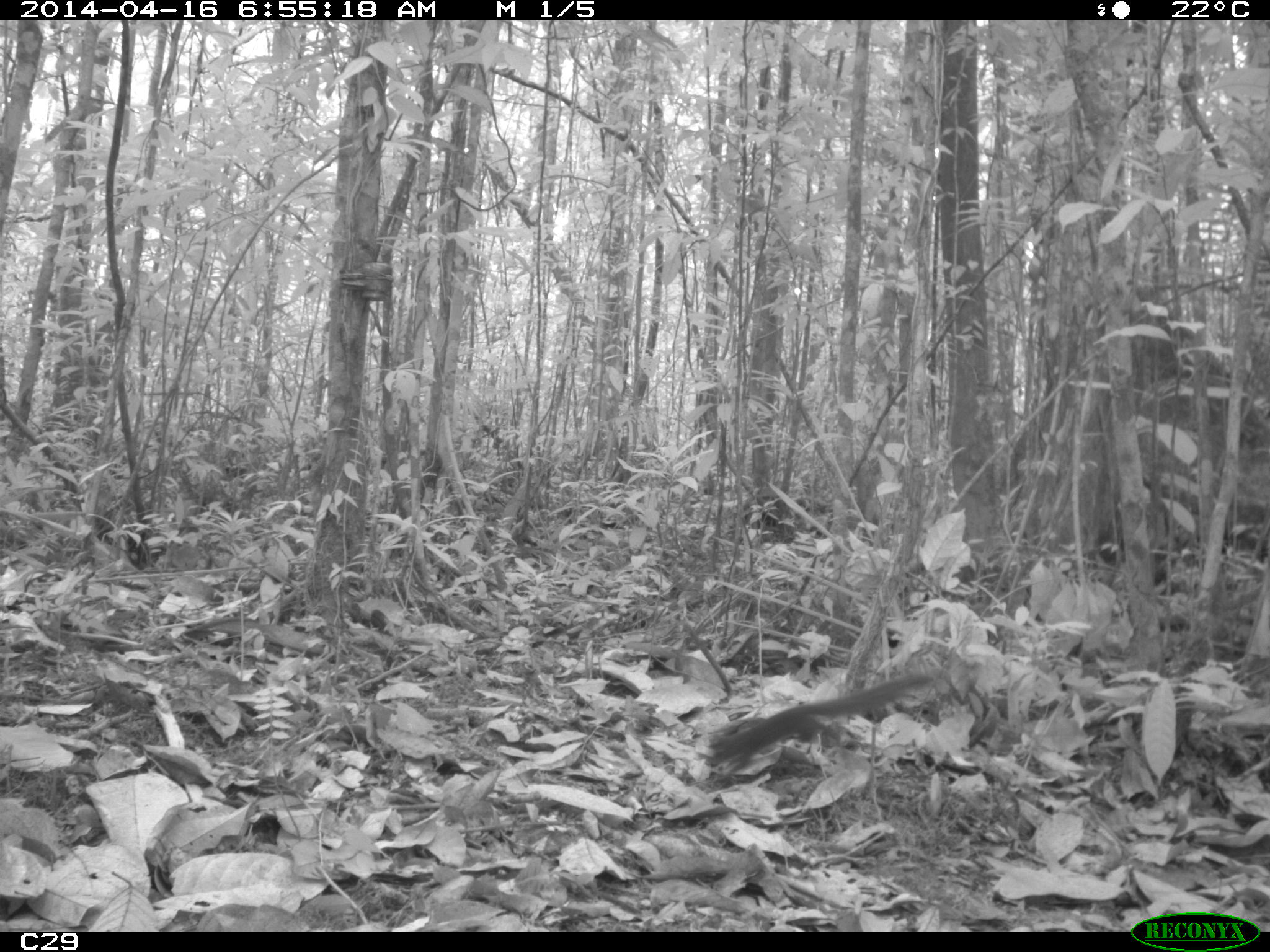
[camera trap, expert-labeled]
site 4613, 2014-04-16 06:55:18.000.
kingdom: Animalia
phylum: Chordata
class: Mammalia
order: Rodentia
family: Sciuridae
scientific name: Sciuridae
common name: squirrels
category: unknown squirrel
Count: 1.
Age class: adult.